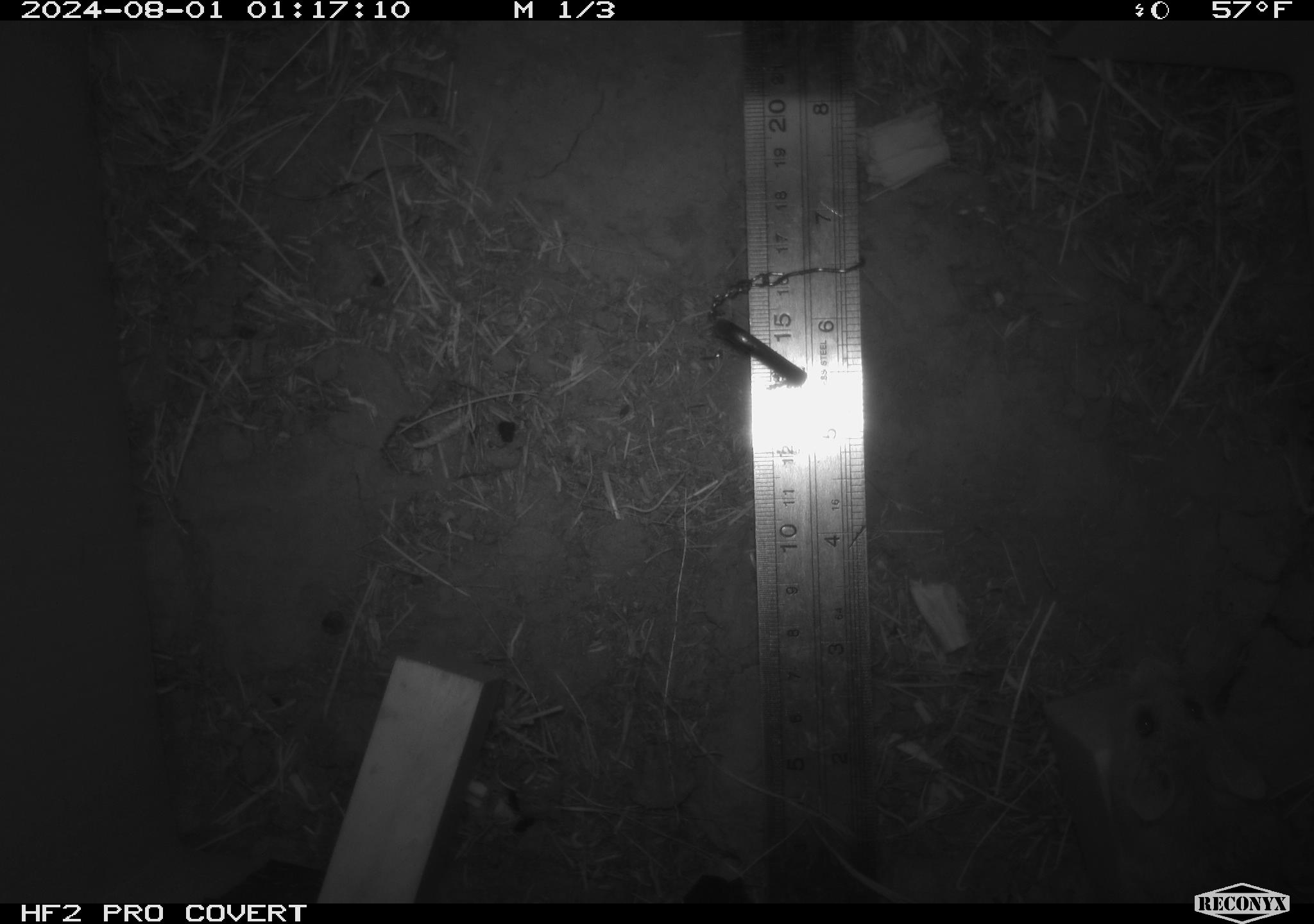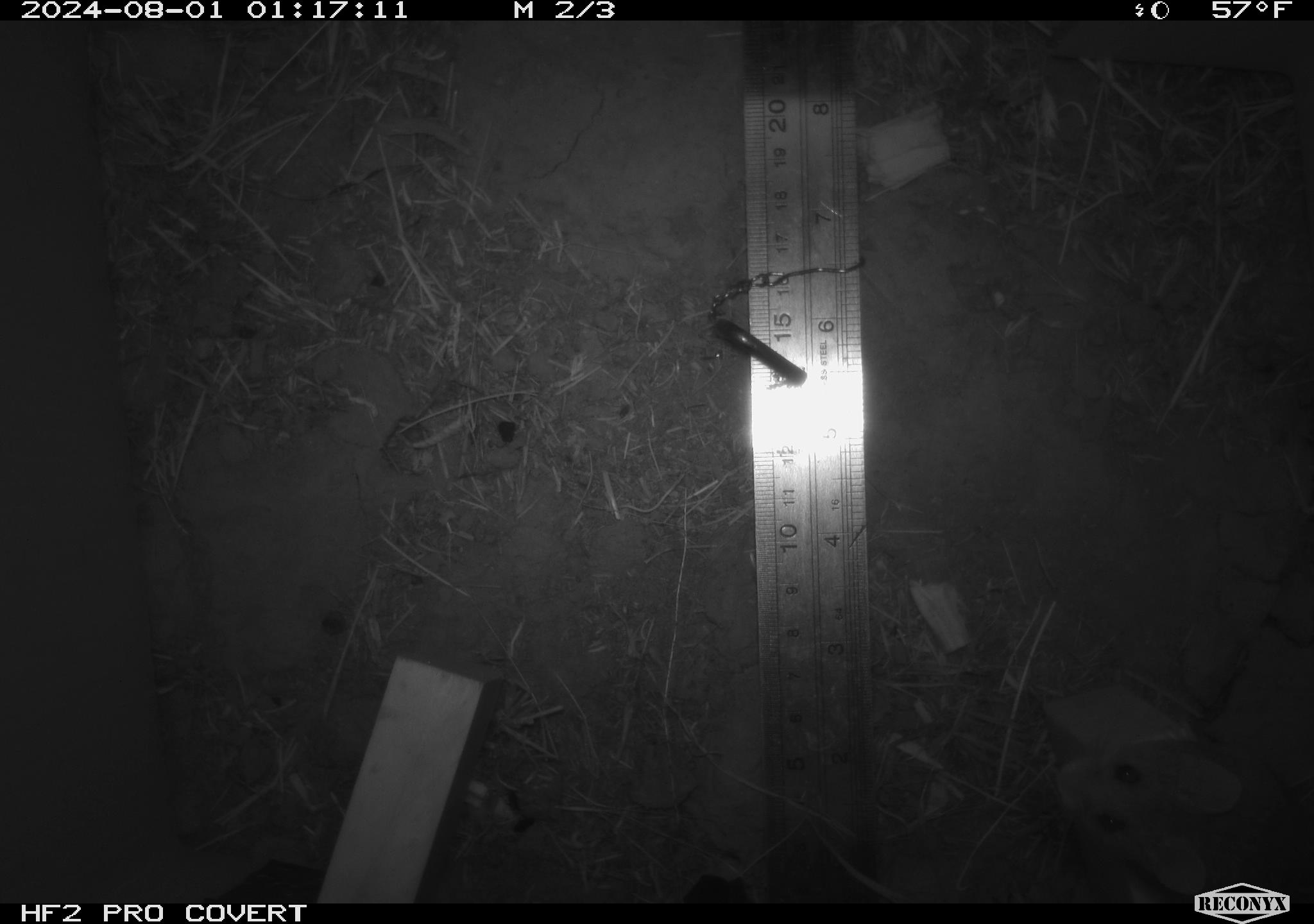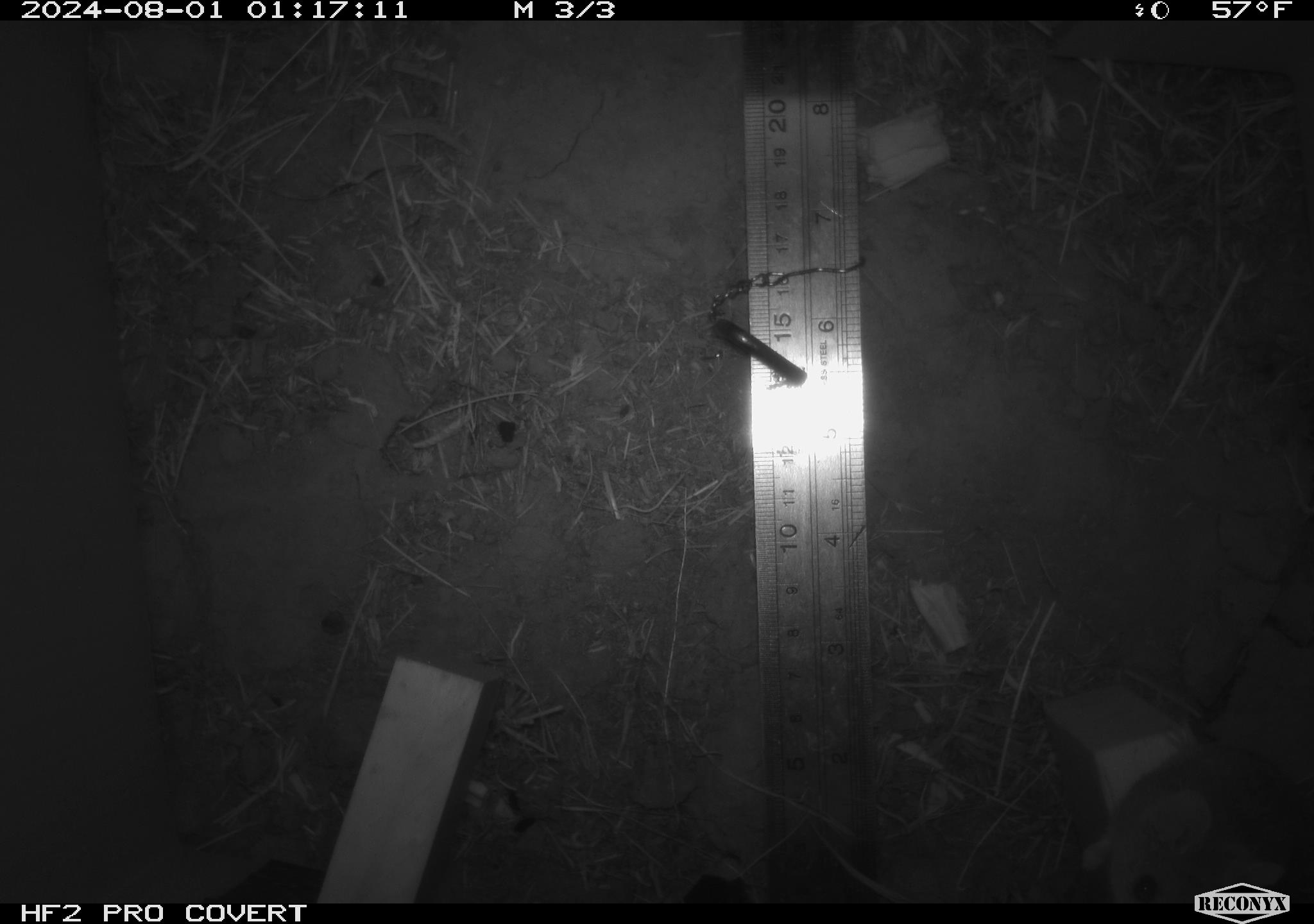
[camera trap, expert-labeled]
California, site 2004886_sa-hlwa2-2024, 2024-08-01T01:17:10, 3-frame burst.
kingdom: Animalia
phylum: Chordata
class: Mammalia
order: Rodentia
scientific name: Rodentia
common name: mouse species